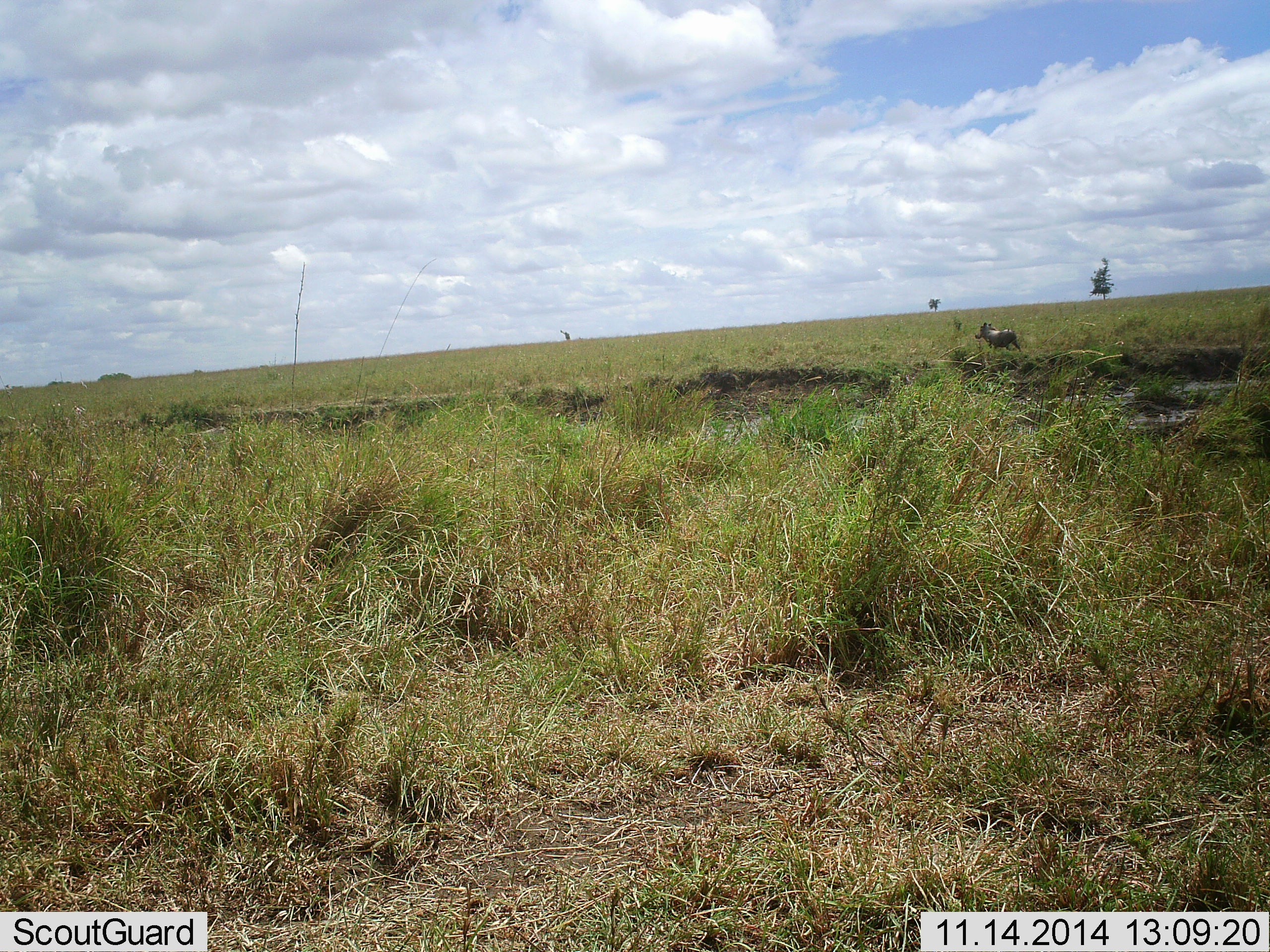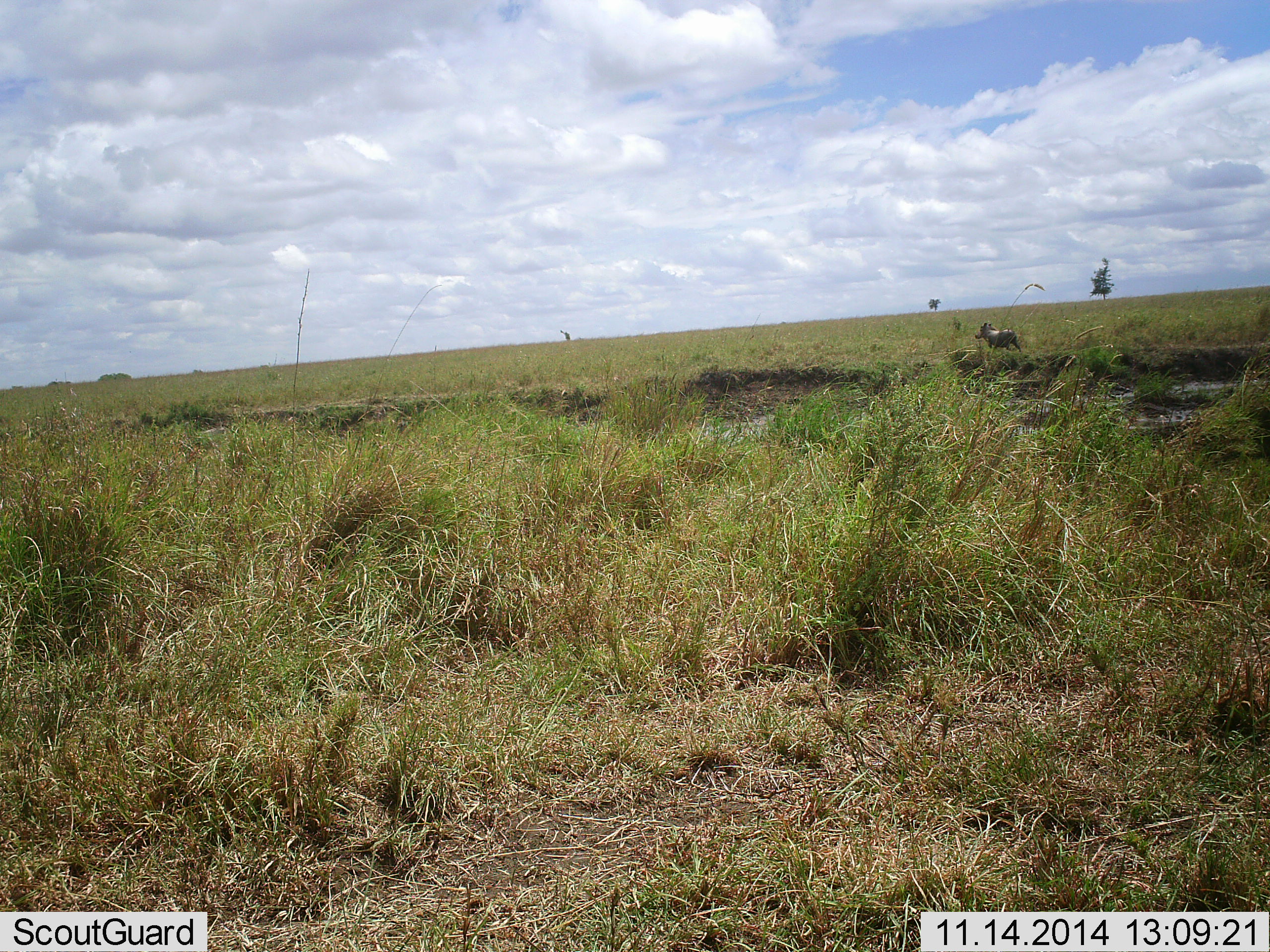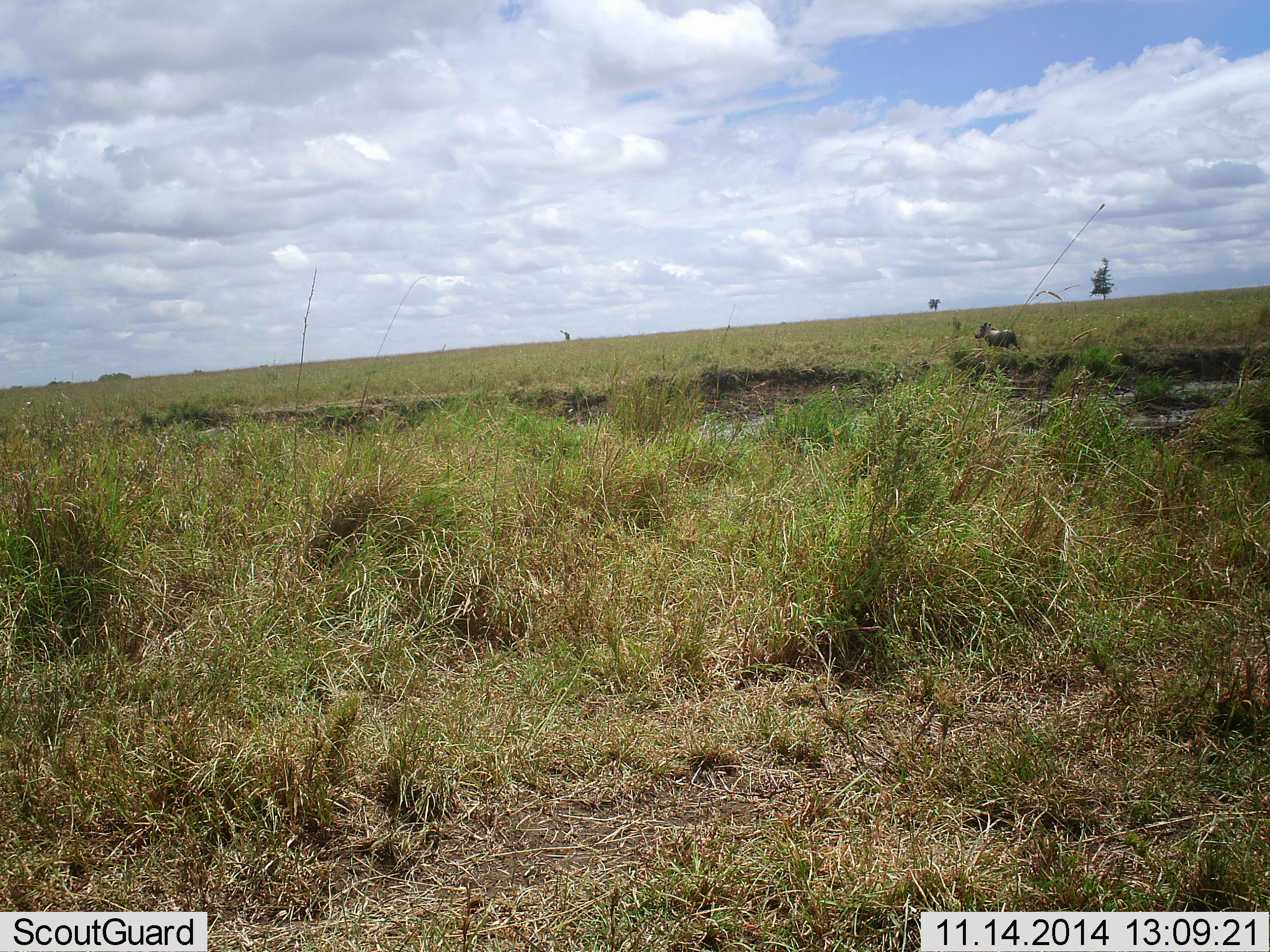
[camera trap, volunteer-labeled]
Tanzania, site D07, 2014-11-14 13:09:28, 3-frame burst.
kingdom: Animalia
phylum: Chordata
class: Mammalia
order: Artiodactyla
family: Suidae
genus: Phacochoerus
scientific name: Phacochoerus africanus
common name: warthog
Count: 1.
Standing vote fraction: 80%.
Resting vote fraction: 0%.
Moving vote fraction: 20%.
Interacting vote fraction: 0%.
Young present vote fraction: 0%.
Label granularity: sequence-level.